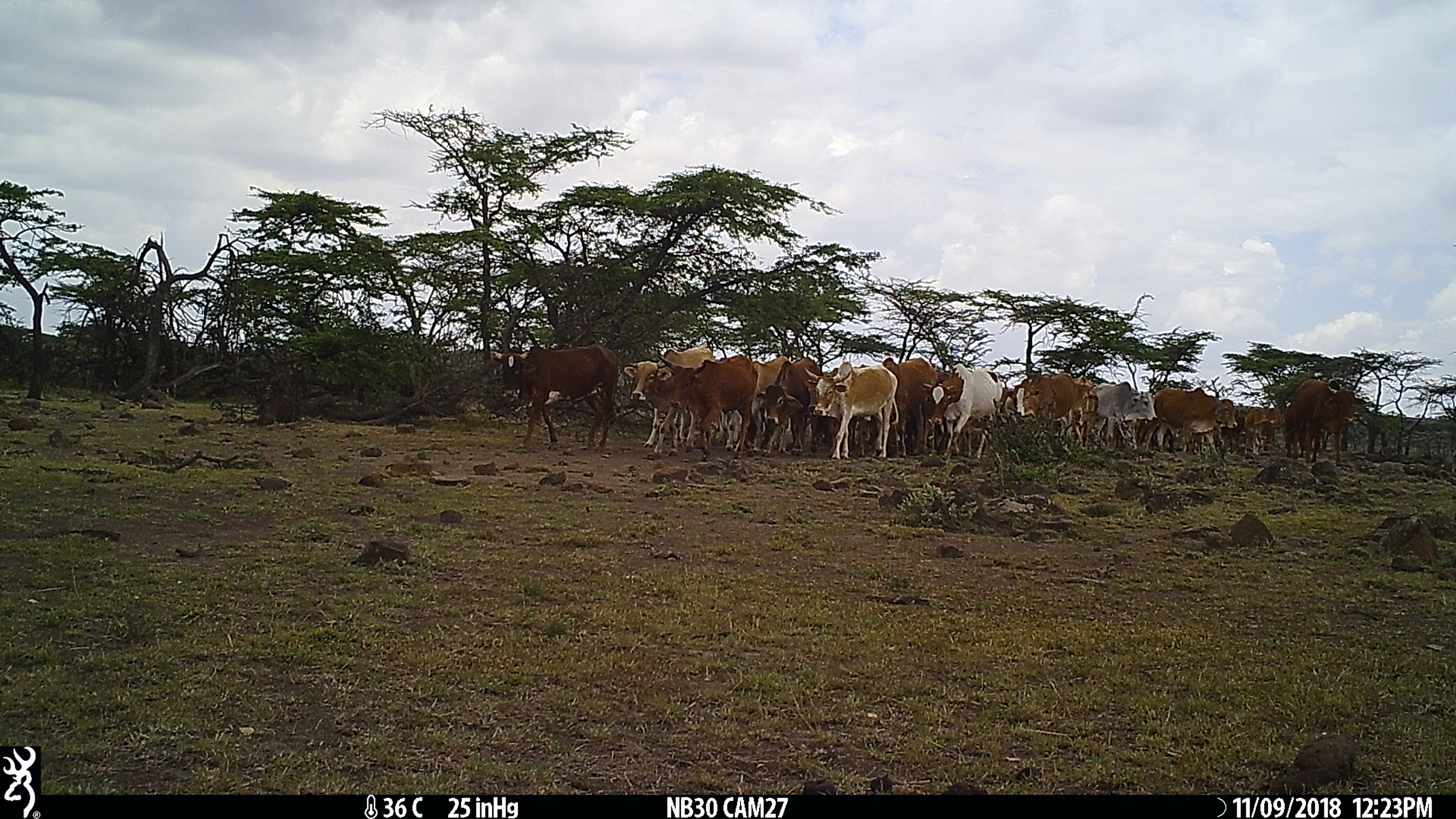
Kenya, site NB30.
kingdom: Animalia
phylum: Chordata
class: Mammalia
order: Artiodactyla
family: Bovidae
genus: Bos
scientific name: Bos taurus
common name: cattle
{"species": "cattle (Bos taurus)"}